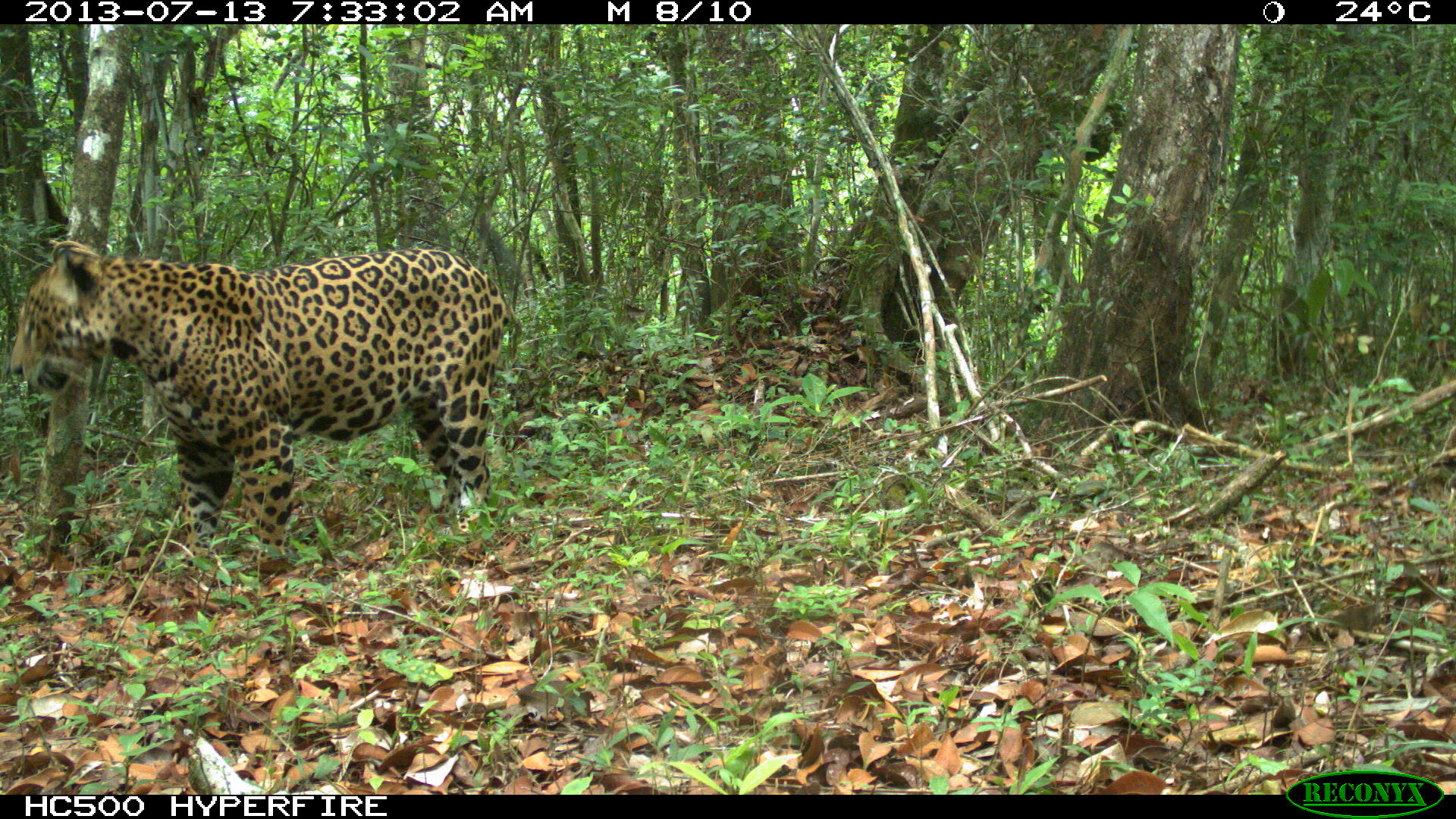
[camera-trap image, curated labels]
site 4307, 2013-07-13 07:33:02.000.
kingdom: Animalia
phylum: Chordata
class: Mammalia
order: Carnivora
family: Felidae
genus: Panthera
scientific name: Panthera onca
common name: jaguar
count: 1